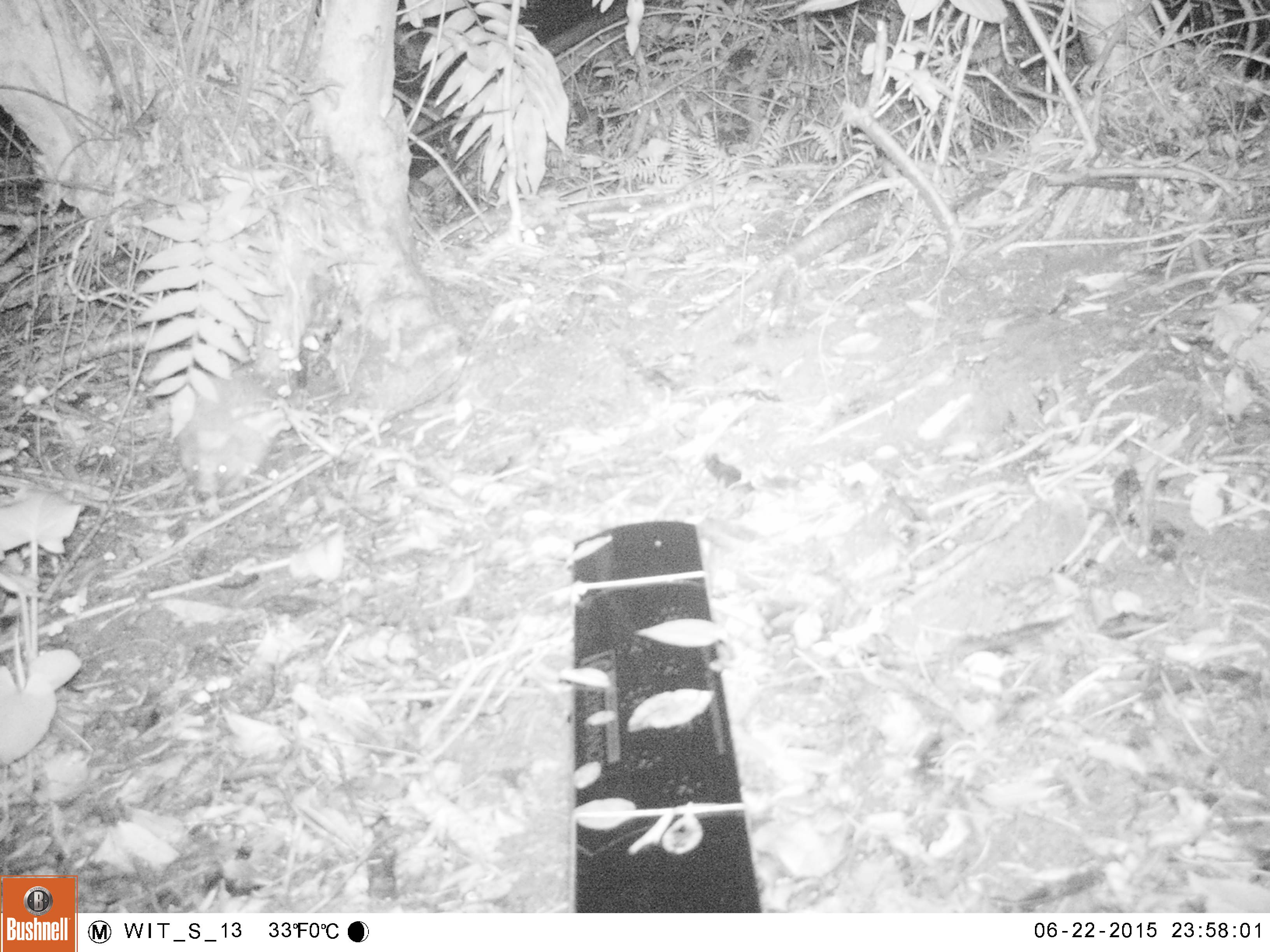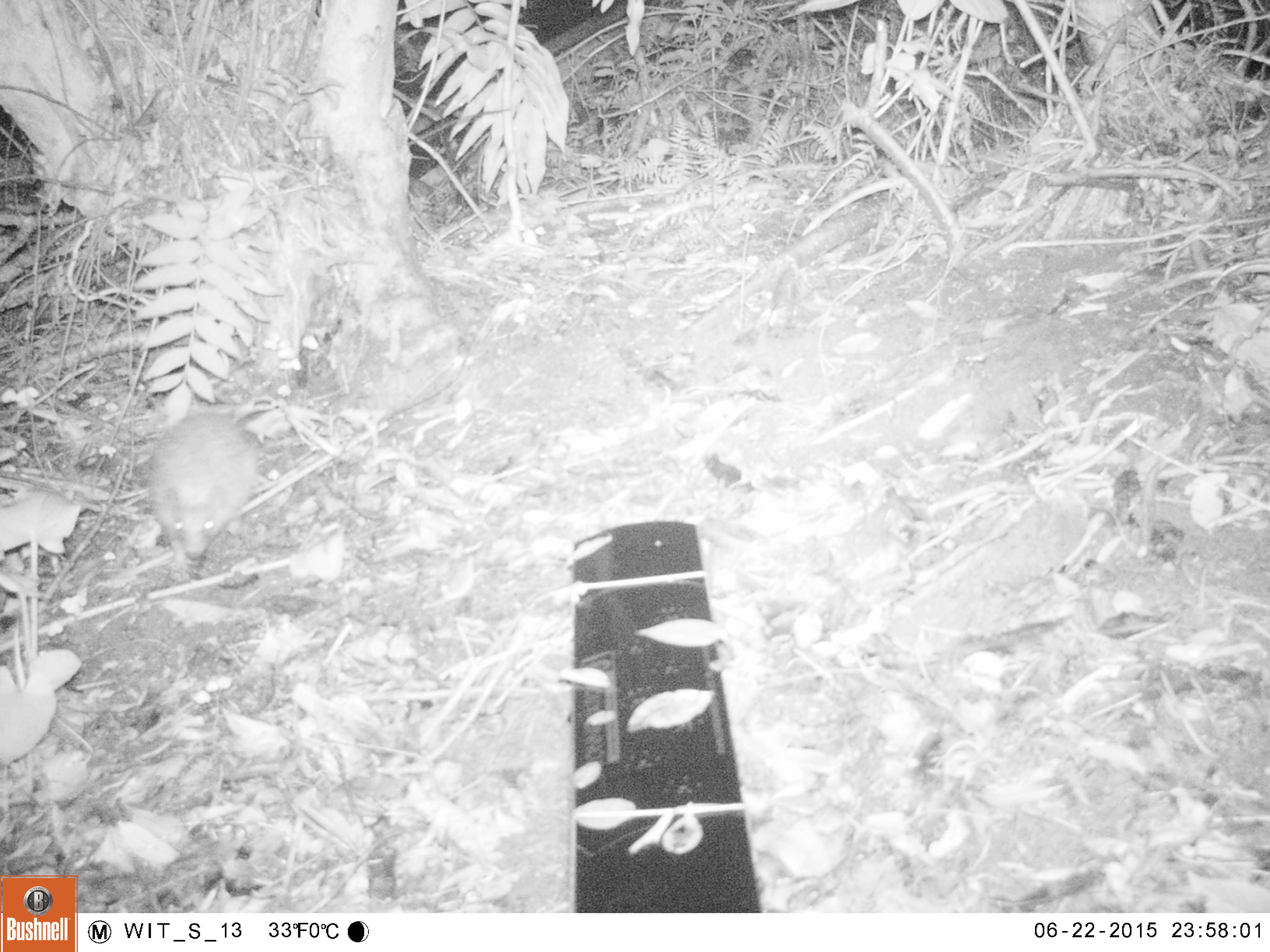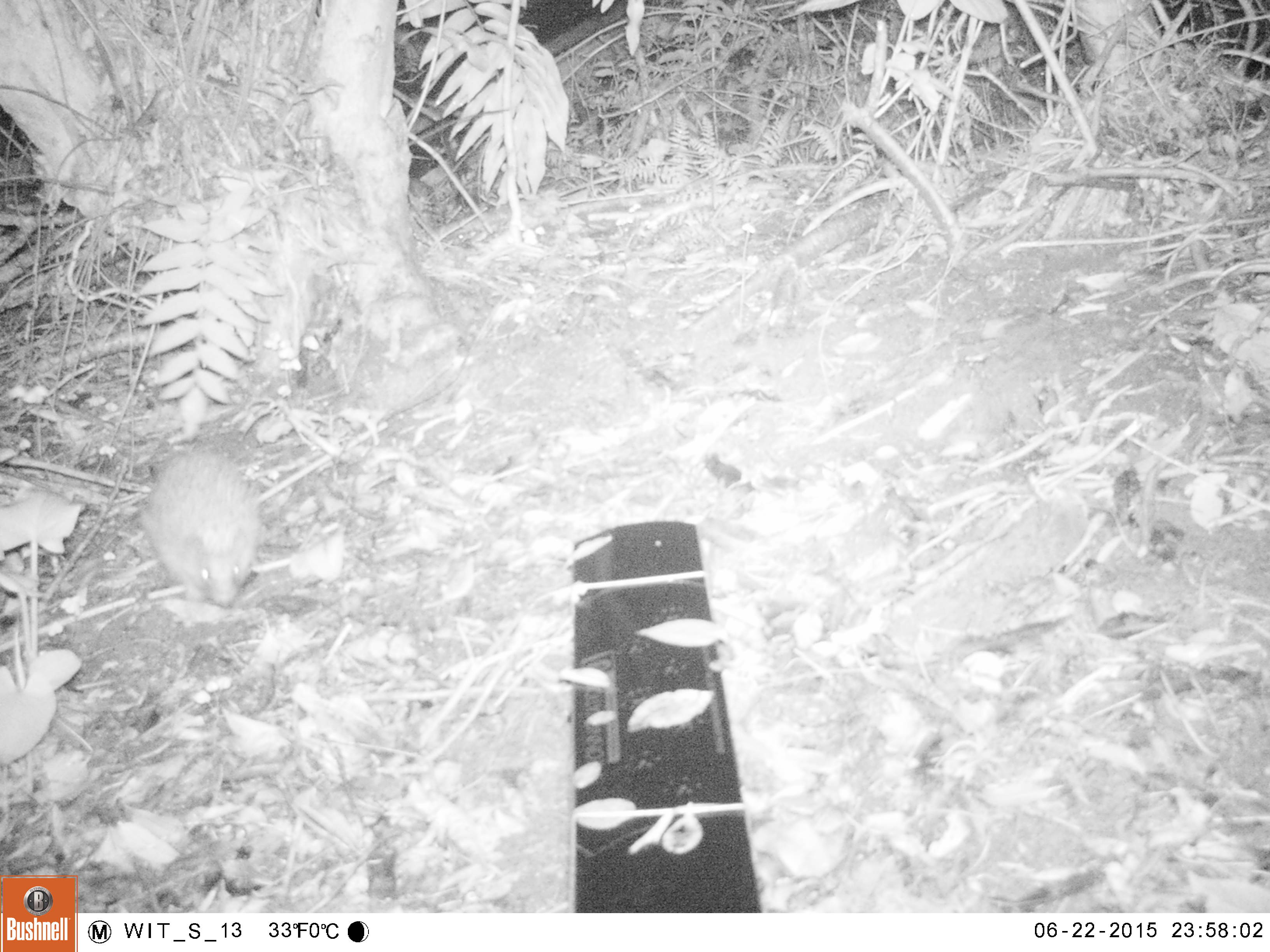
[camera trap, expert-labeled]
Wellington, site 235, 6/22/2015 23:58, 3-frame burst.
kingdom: Animalia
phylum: Chordata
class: Mammalia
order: Eulipotyphla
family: Erinaceidae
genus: Erinaceus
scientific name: Erinaceus europaeus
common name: hedgehog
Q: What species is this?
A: Hedgehog (Erinaceus europaeus).